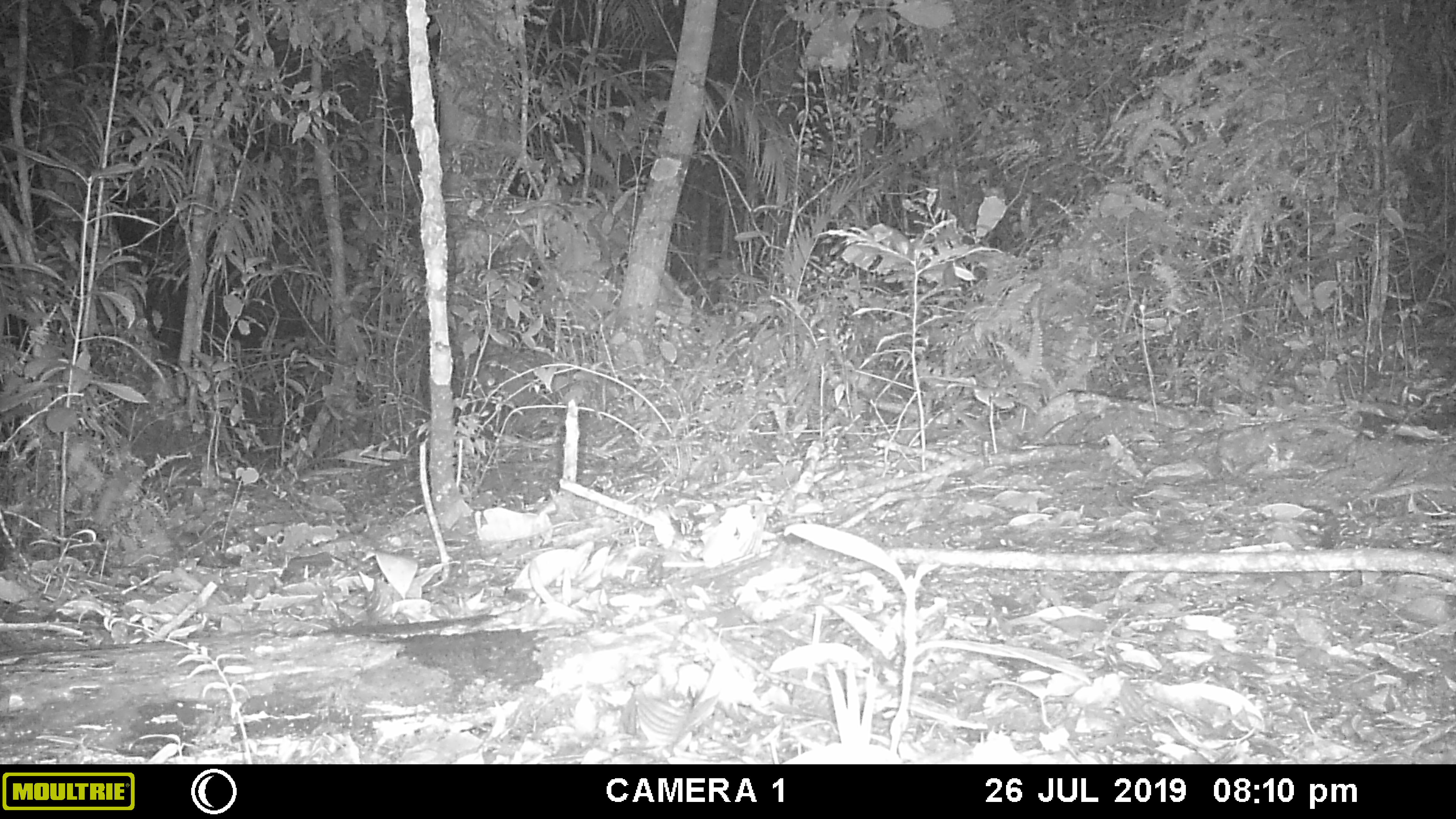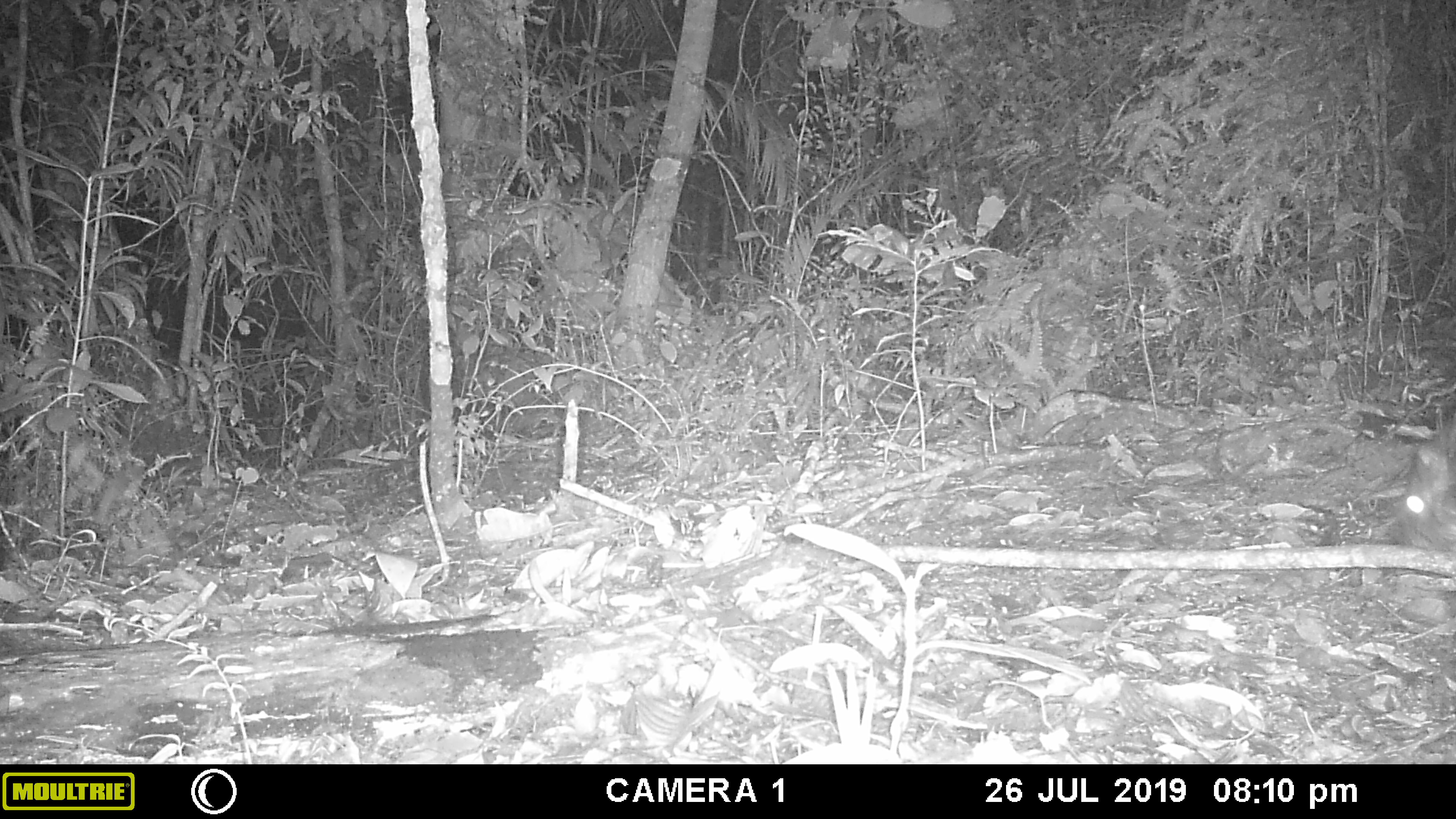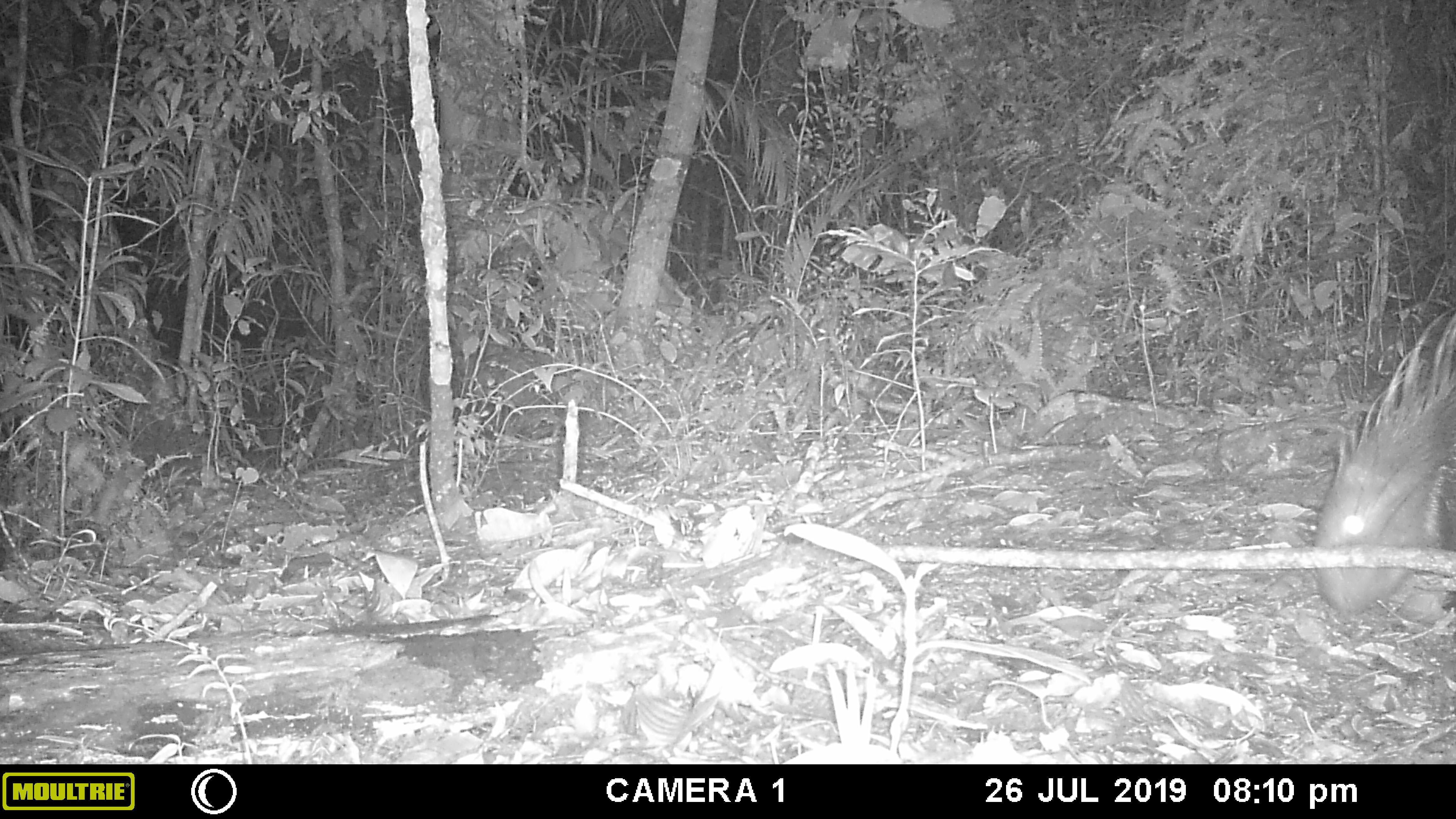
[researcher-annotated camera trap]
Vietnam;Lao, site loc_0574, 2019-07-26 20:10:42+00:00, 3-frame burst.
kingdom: Animalia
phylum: Chordata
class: Mammalia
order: Rodentia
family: Hystricidae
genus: Hystrix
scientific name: Hystrix brachyura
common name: malayan porcupine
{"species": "malayan porcupine (Hystrix brachyura)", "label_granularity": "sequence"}